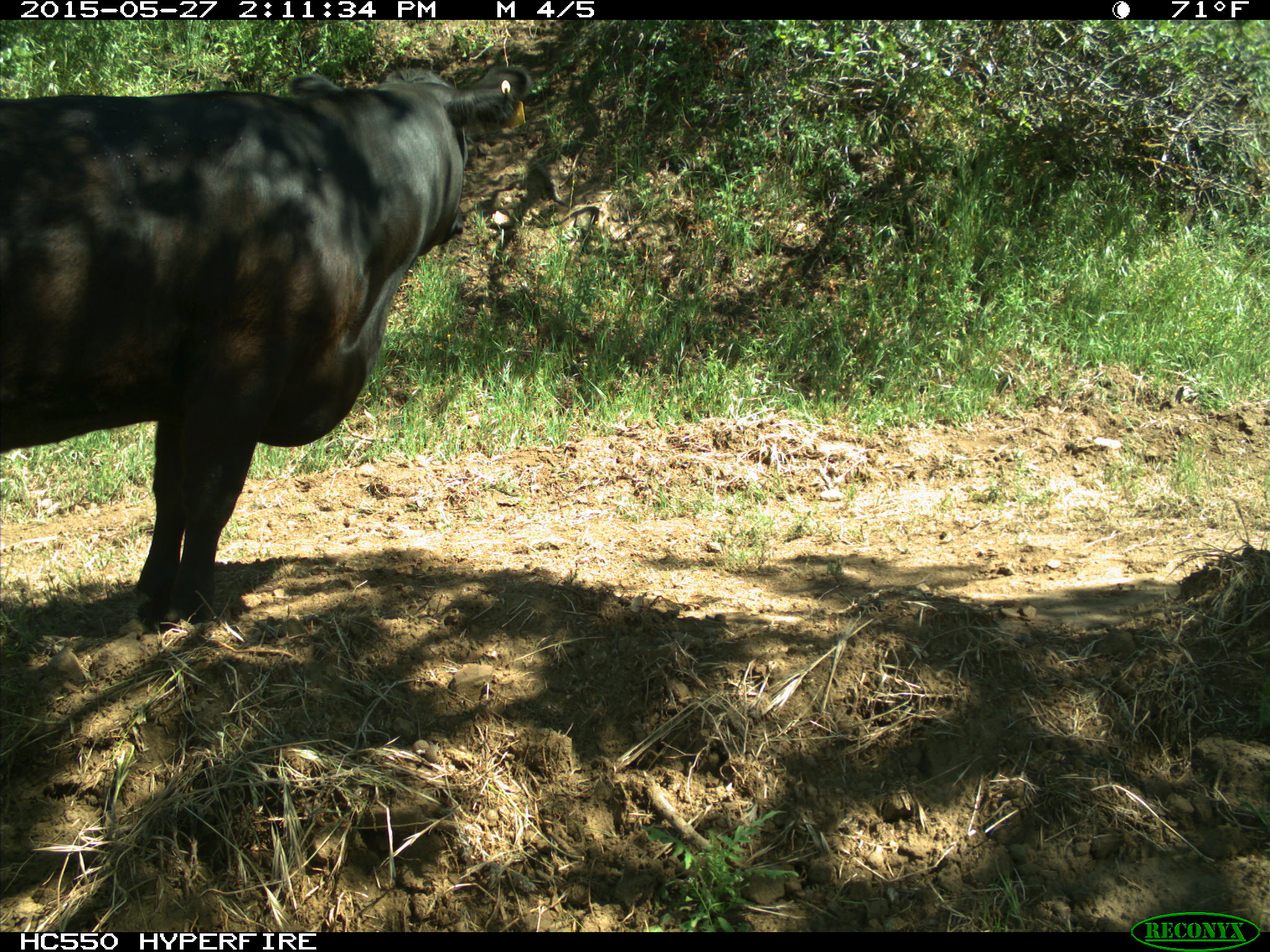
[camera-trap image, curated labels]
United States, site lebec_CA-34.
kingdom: Animalia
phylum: Chordata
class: Mammalia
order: Artiodactyla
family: Bovidae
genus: Bos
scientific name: Bos taurus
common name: domestic cow